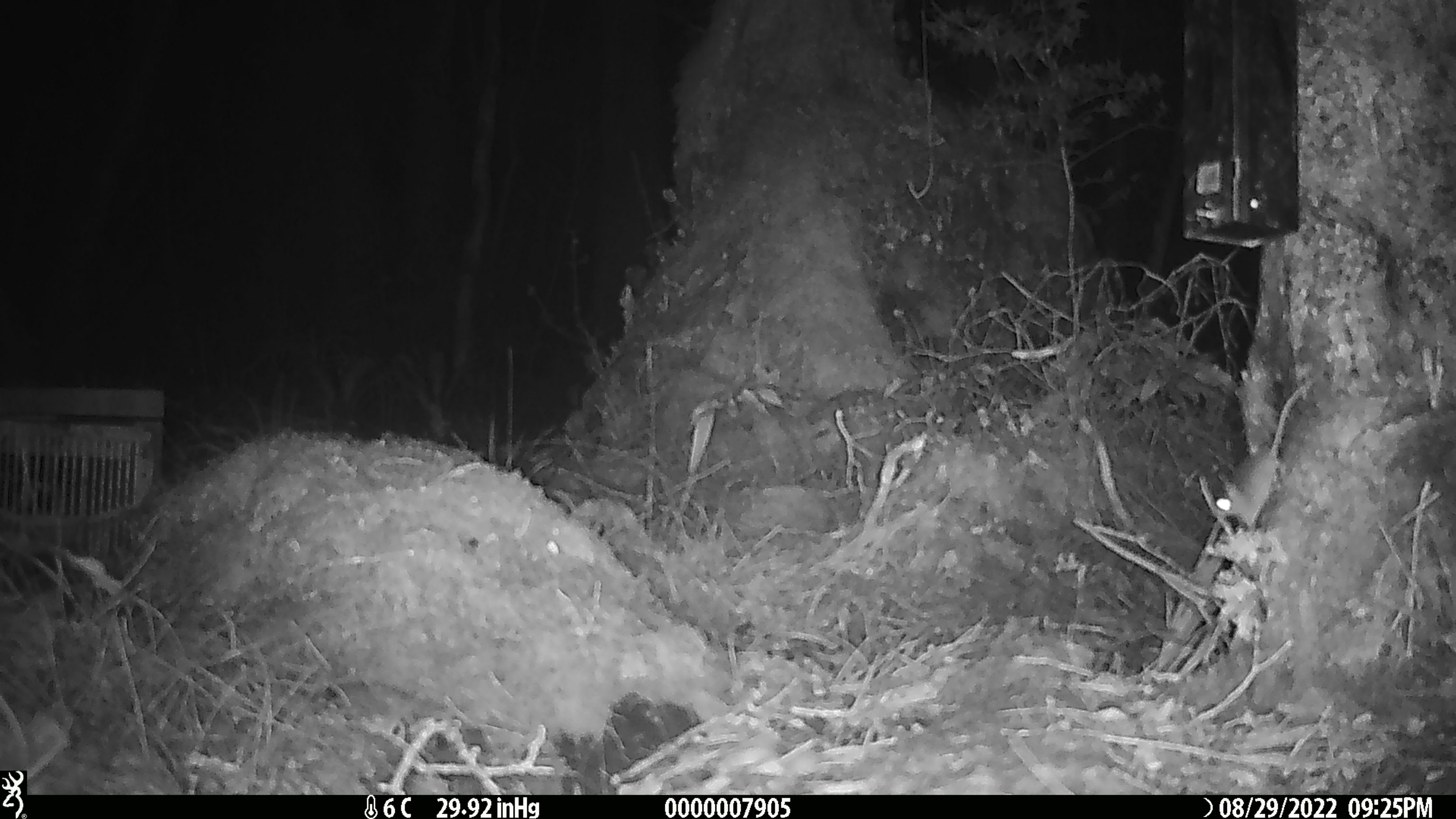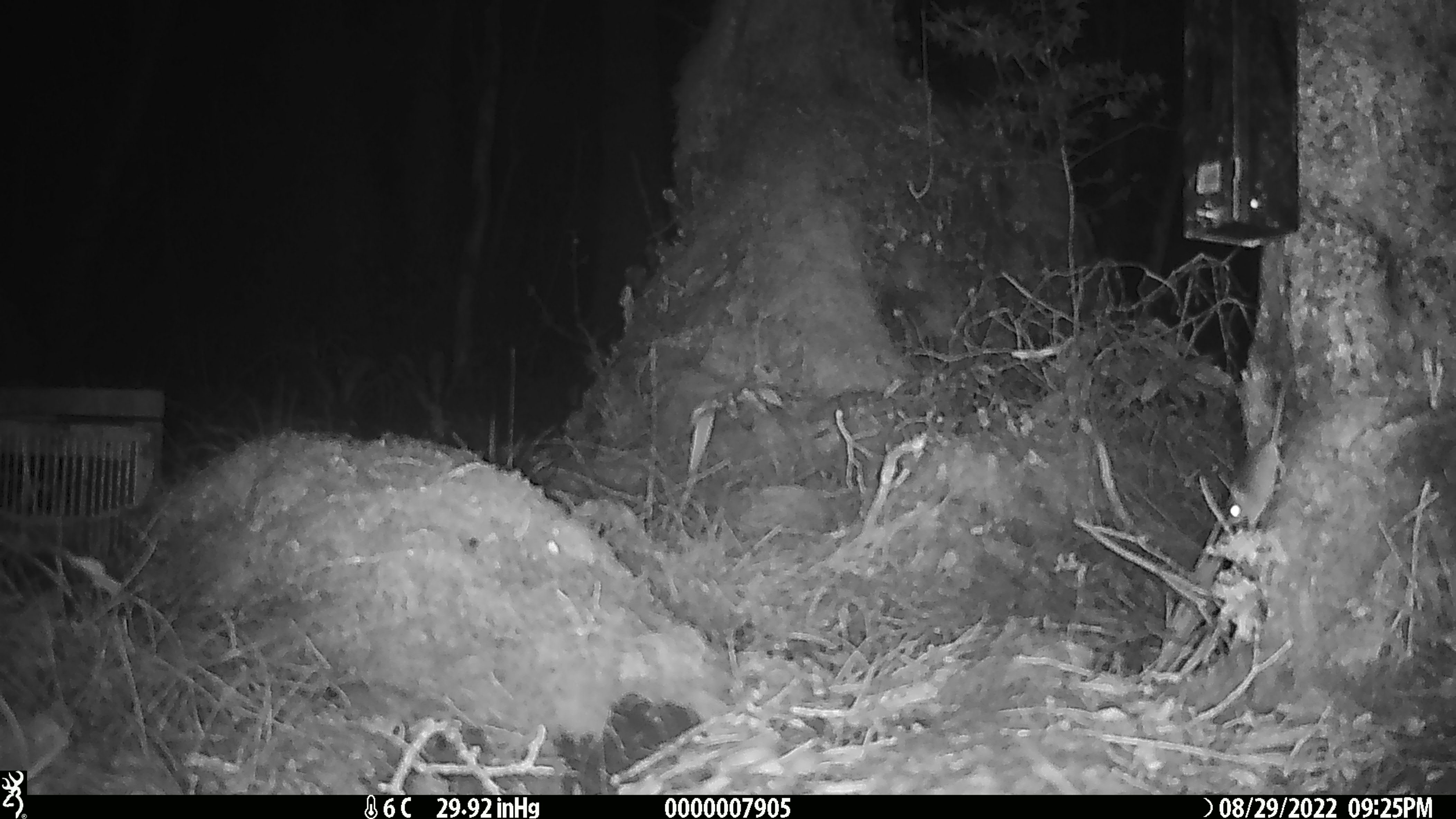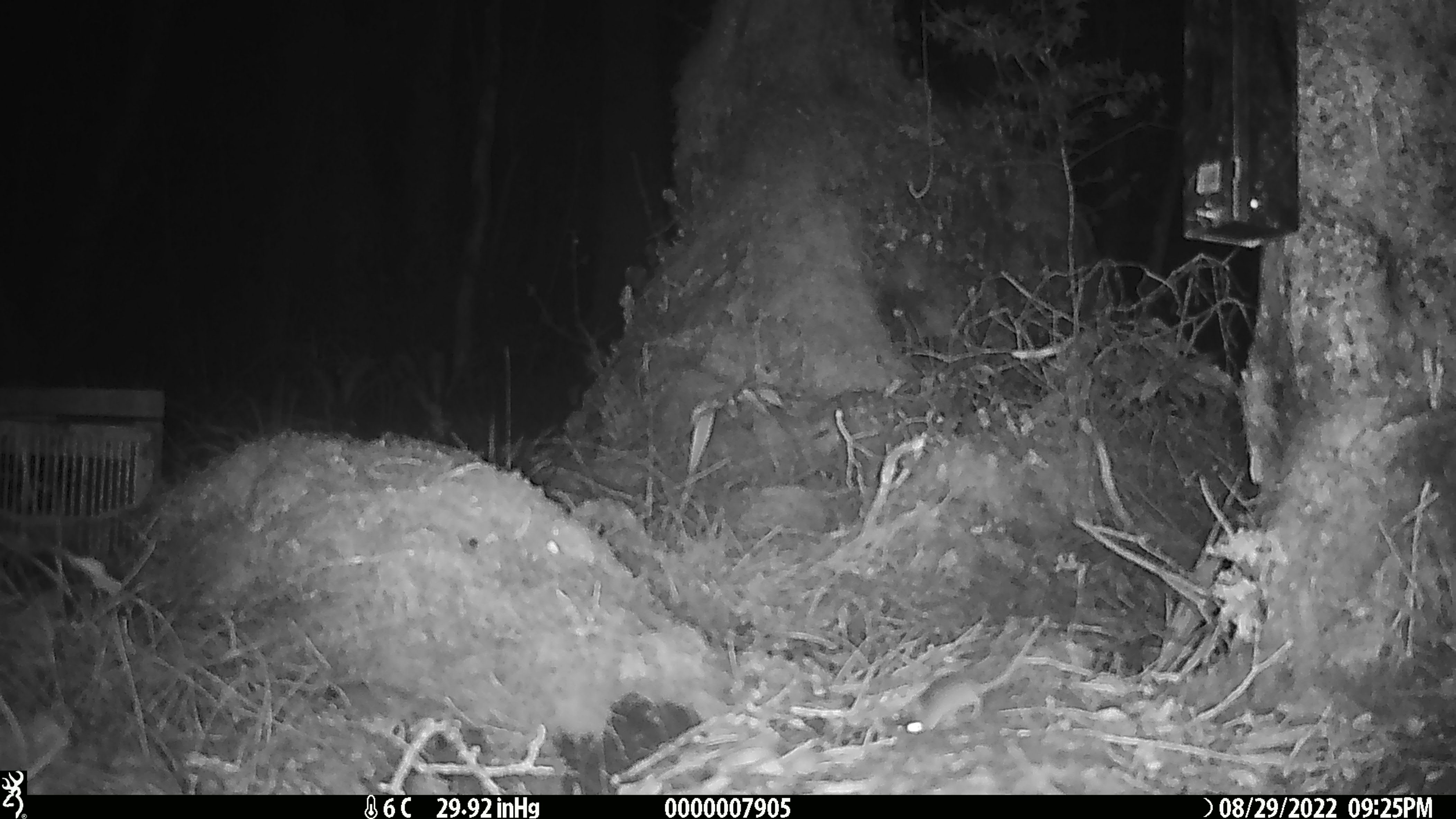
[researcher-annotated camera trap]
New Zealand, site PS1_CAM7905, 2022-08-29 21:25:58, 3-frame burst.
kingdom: Animalia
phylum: Chordata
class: Mammalia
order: Rodentia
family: Muridae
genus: Mus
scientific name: Mus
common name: mouse